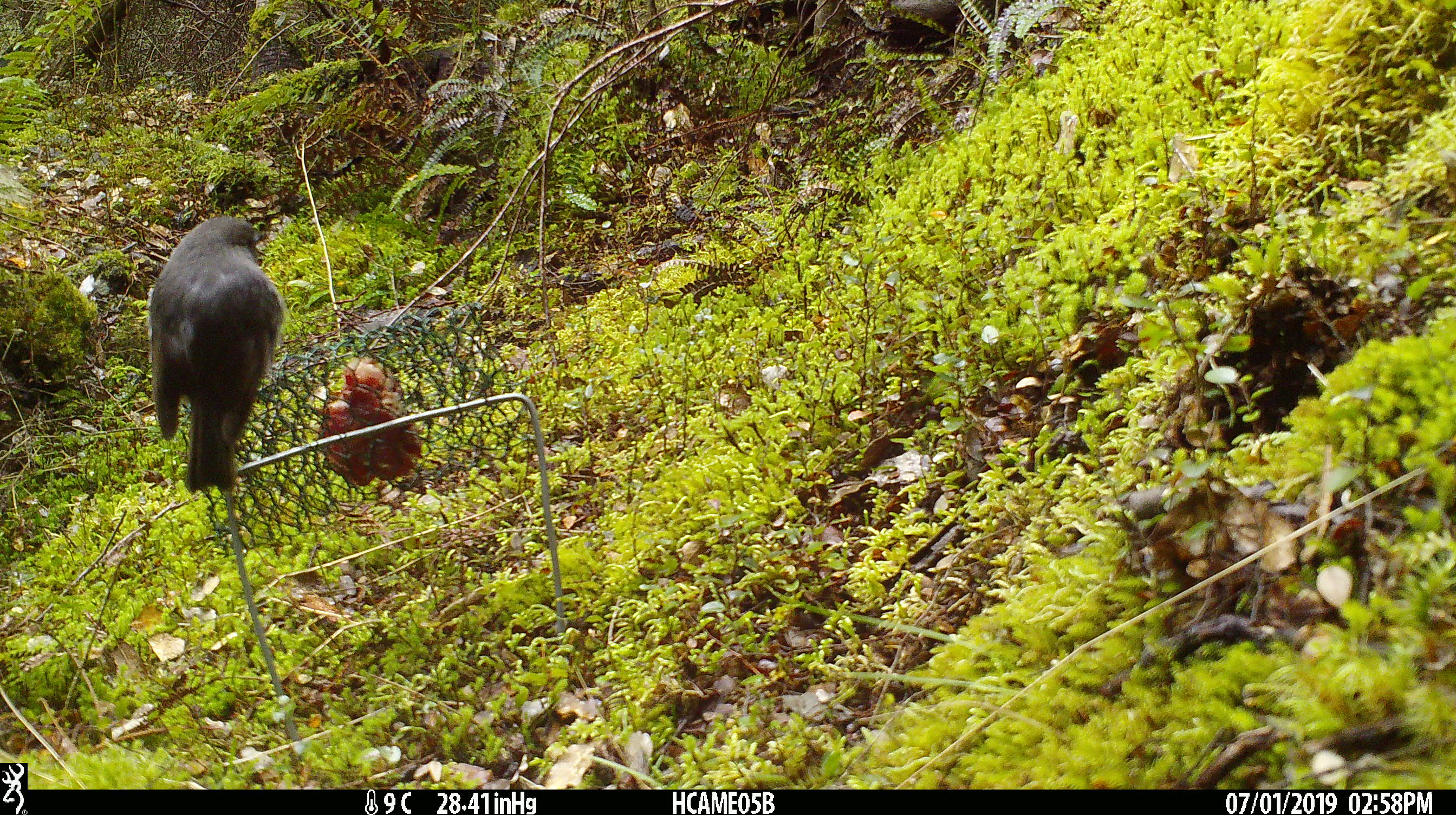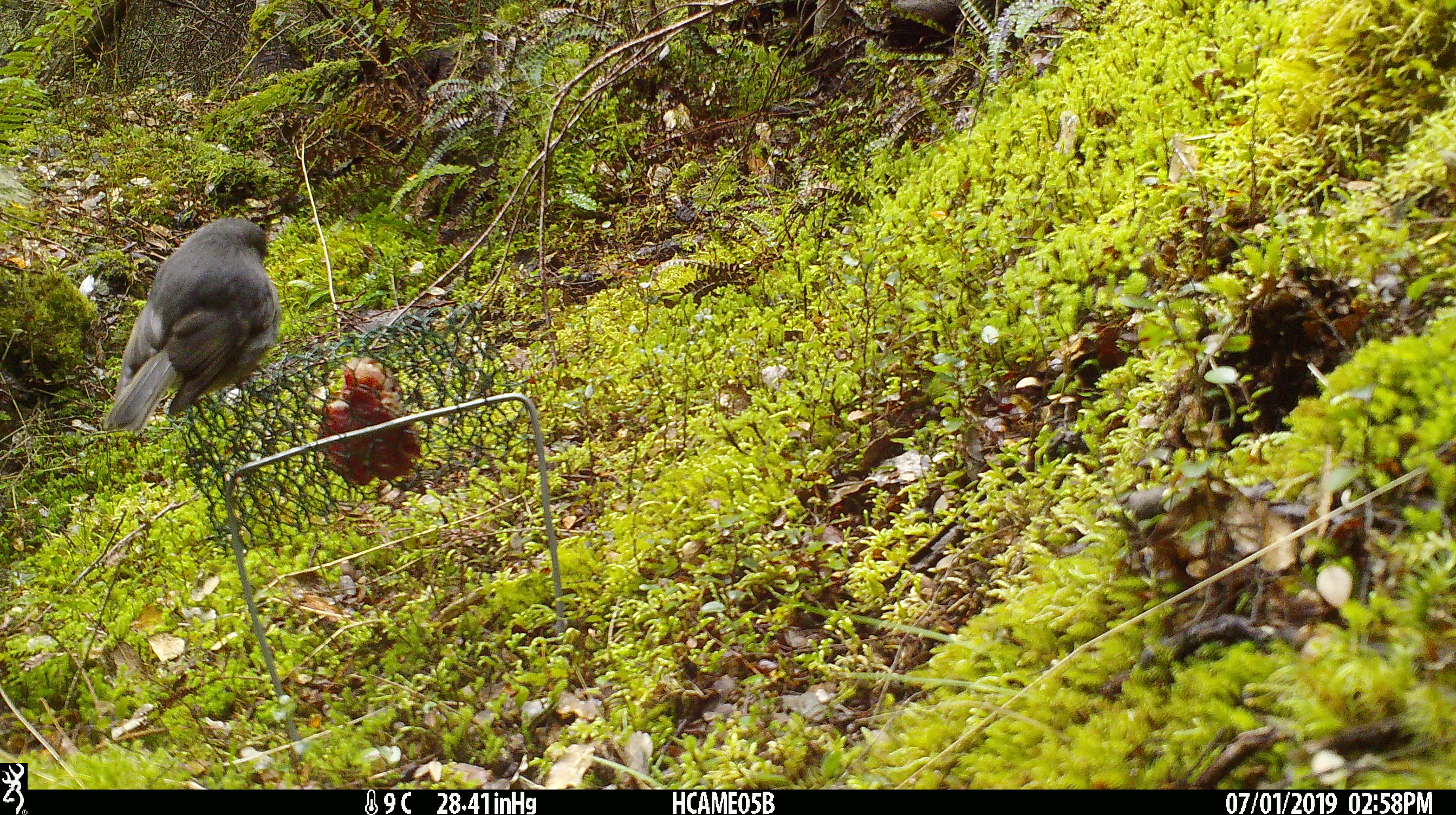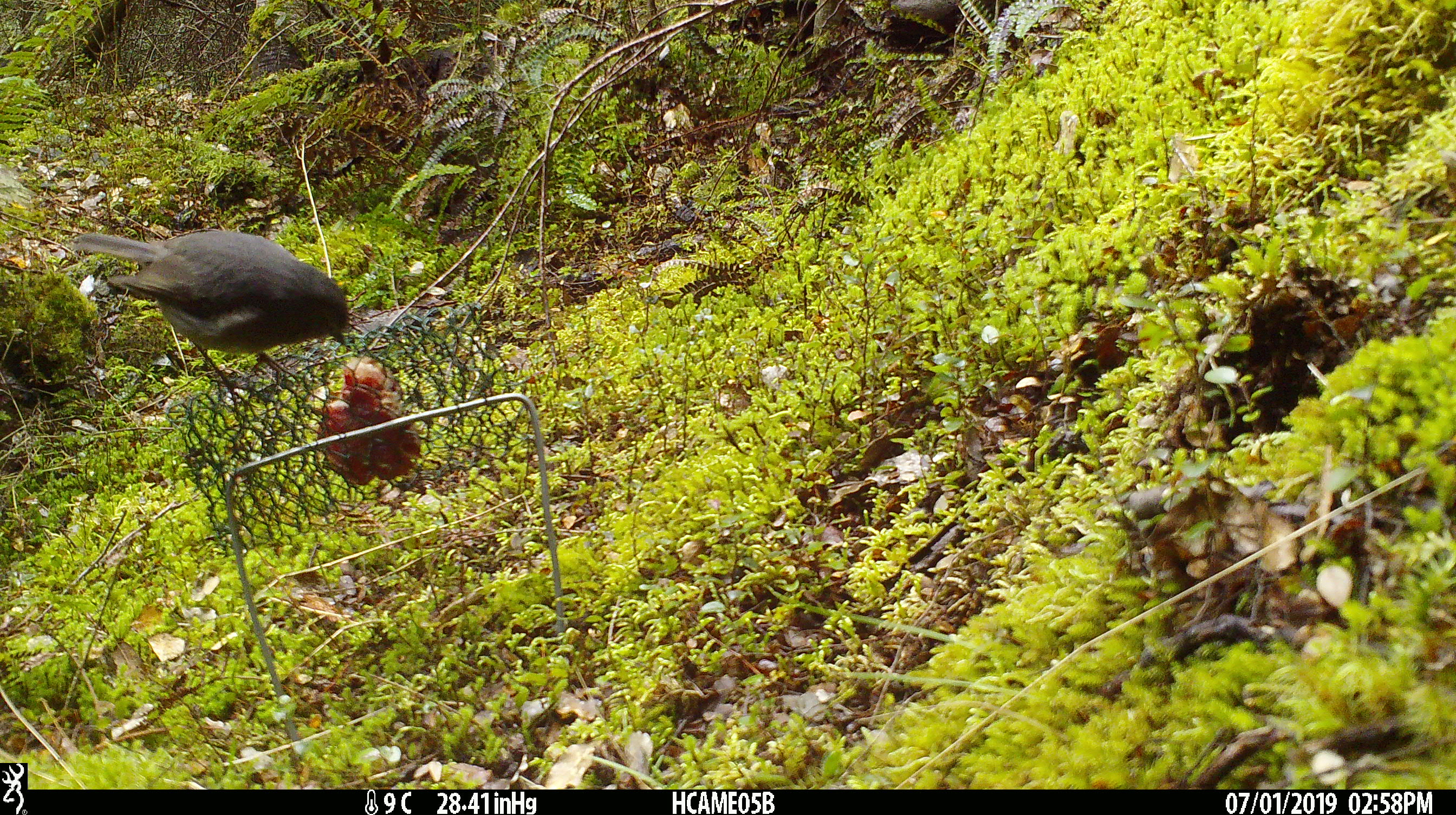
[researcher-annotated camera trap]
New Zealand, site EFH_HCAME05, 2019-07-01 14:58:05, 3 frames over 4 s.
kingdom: Animalia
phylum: Chordata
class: Aves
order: Passeriformes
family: Petroicidae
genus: Petroica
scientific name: Petroica australis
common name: new zealand robin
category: robin